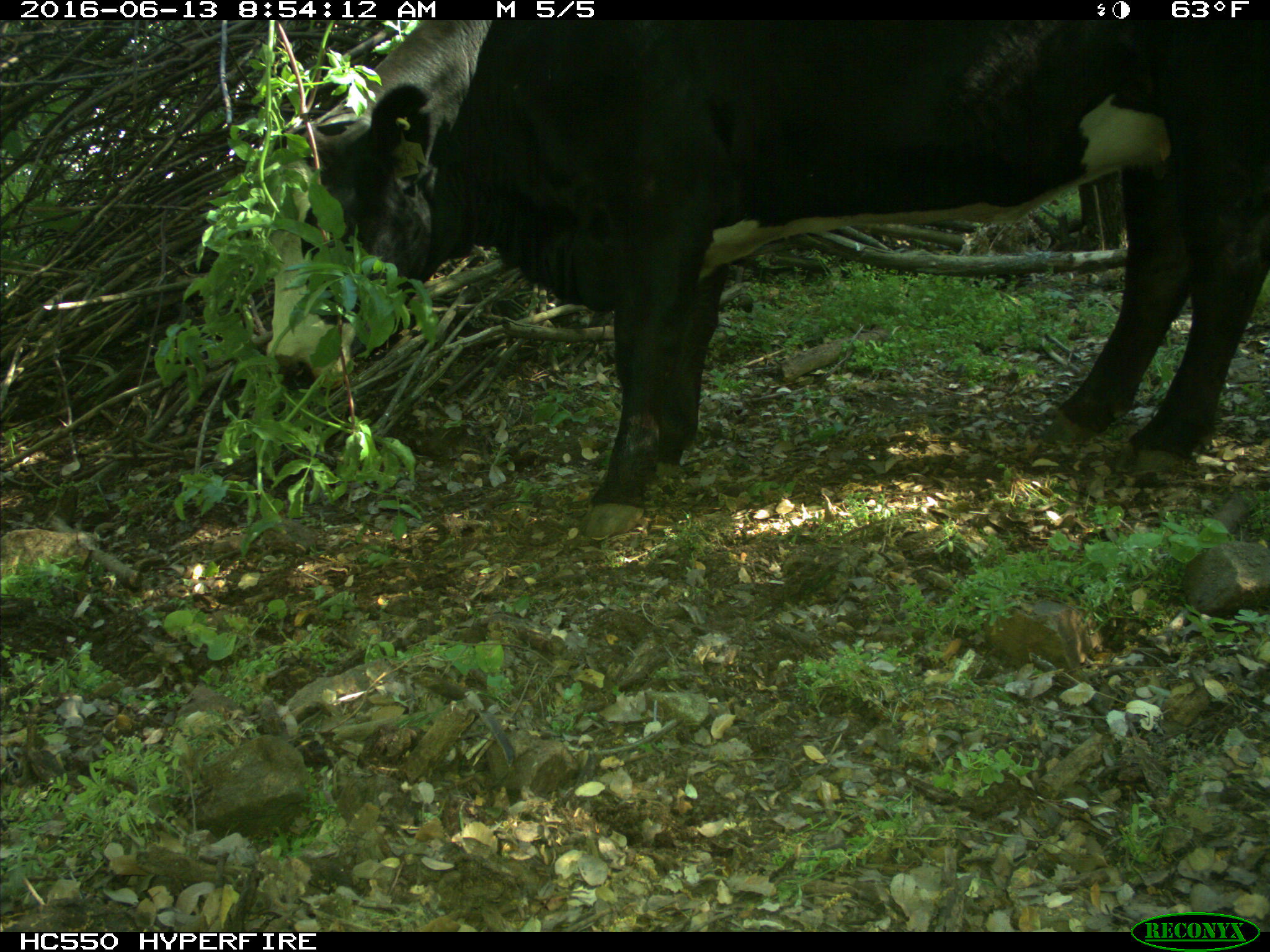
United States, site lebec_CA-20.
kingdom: Animalia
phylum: Chordata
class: Mammalia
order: Artiodactyla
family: Bovidae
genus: Bos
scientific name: Bos taurus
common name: domestic cow